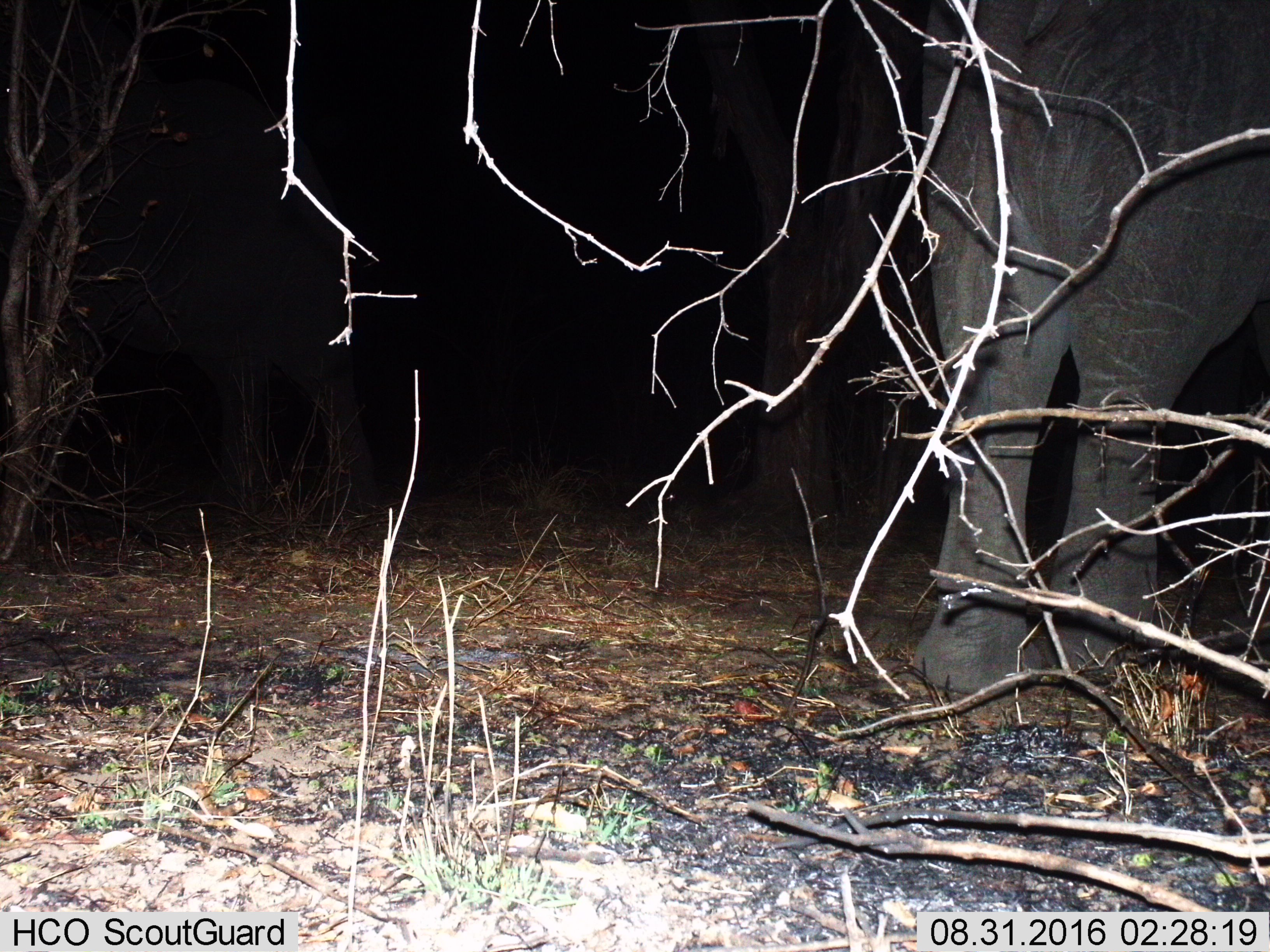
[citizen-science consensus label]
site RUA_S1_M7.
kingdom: Animalia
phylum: Chordata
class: Mammalia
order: Proboscidea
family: Elephantidae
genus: Loxodonta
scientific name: Loxodonta africana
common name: african bush elephant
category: elephant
Elephant (african bush elephant) (Loxodonta africana), count 1. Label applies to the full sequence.